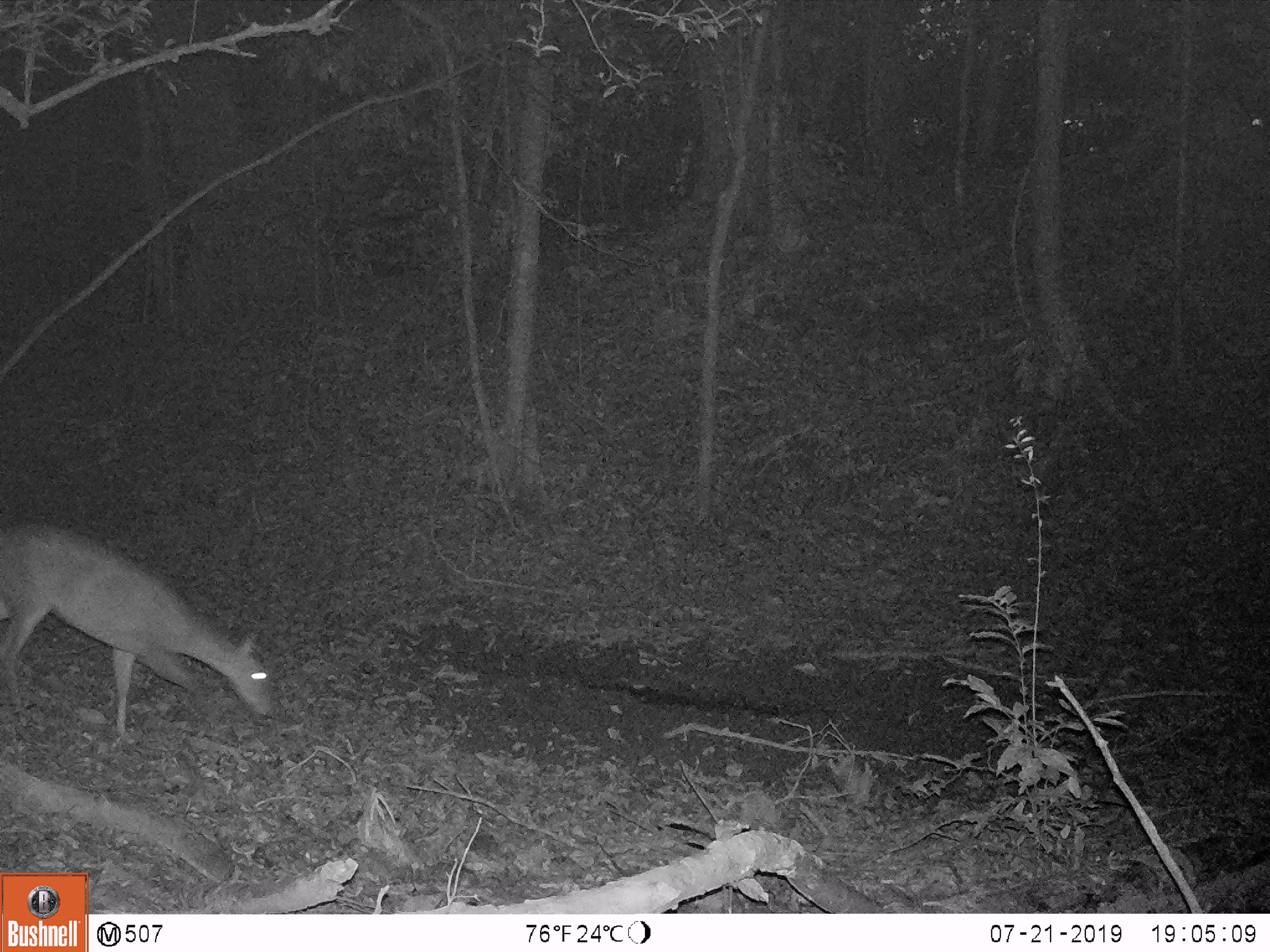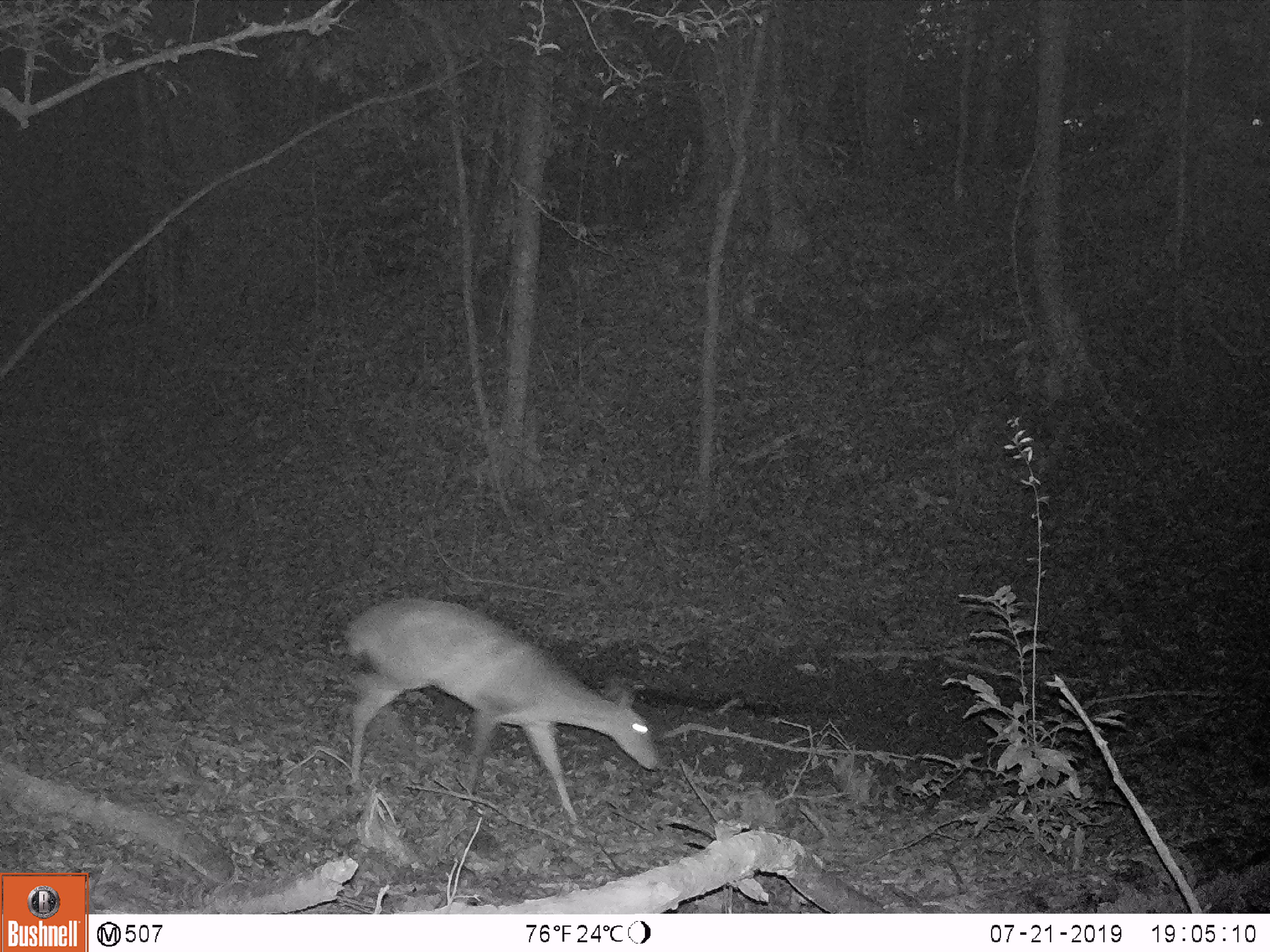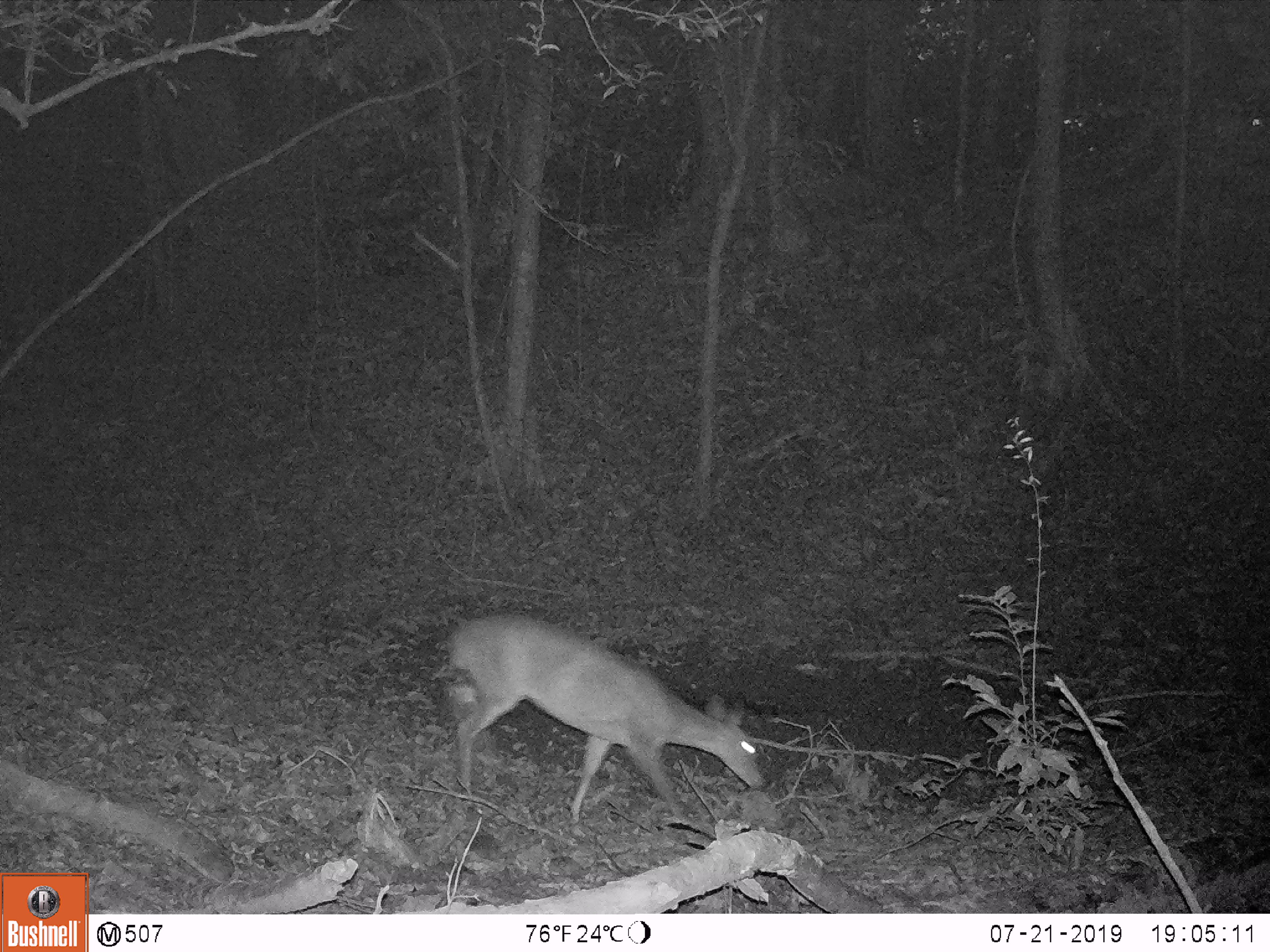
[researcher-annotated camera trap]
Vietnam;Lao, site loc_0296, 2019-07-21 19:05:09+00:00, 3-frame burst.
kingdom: Animalia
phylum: Chordata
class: Mammalia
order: Artiodactyla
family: Cervidae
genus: Muntiacus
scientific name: Muntiacus vuquangensis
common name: large-antlered muntjac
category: large antlered muntjac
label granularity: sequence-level